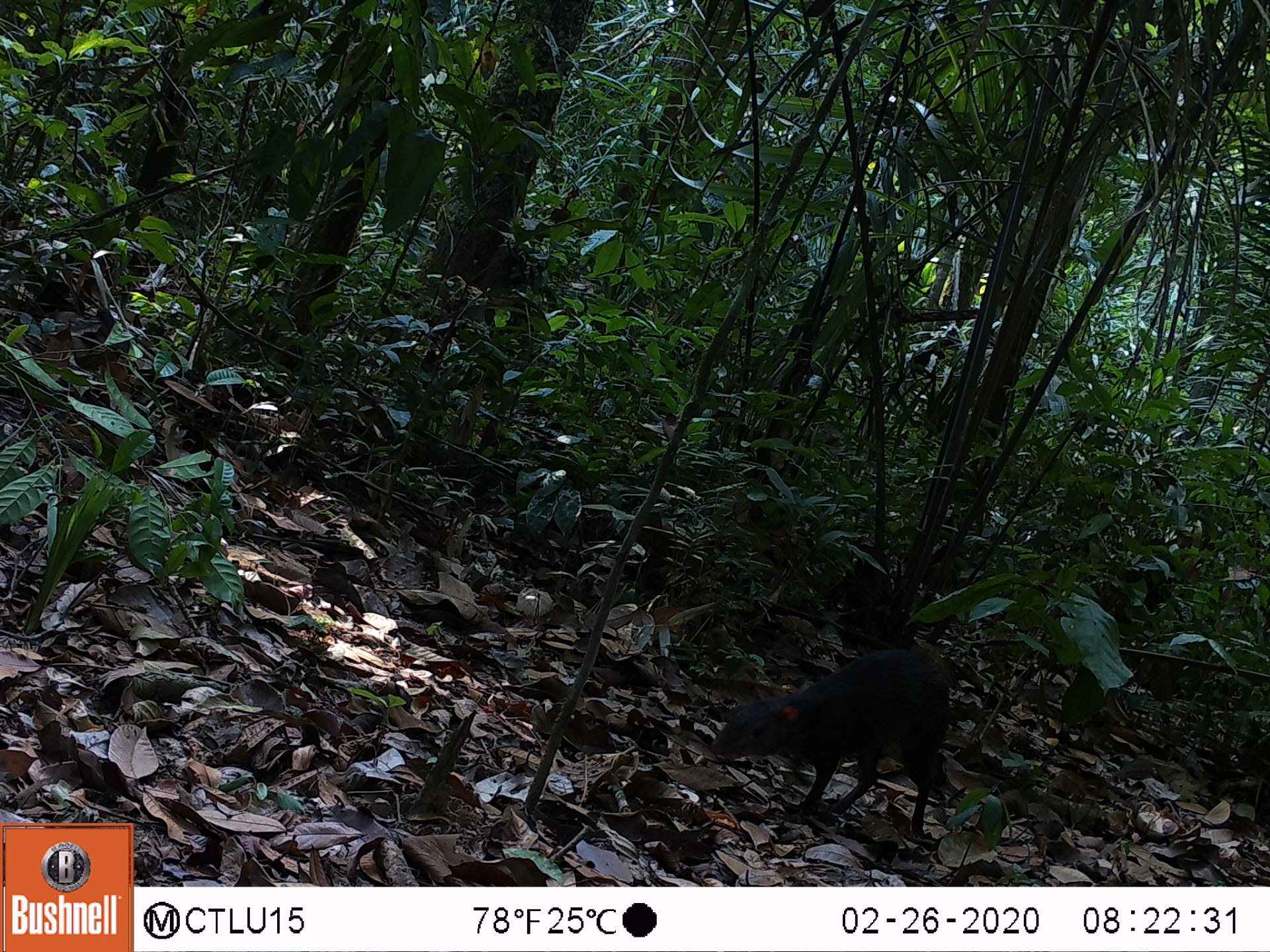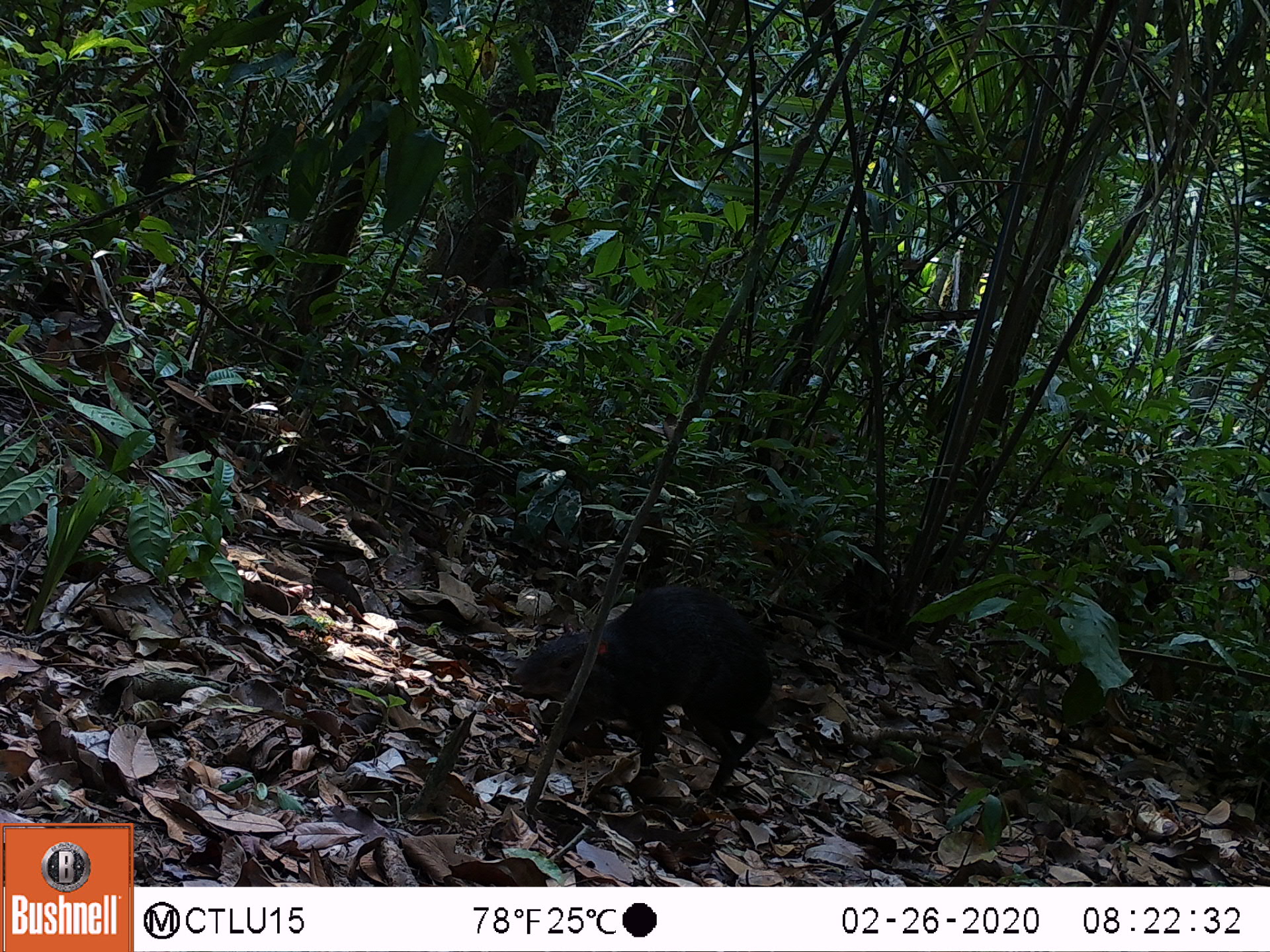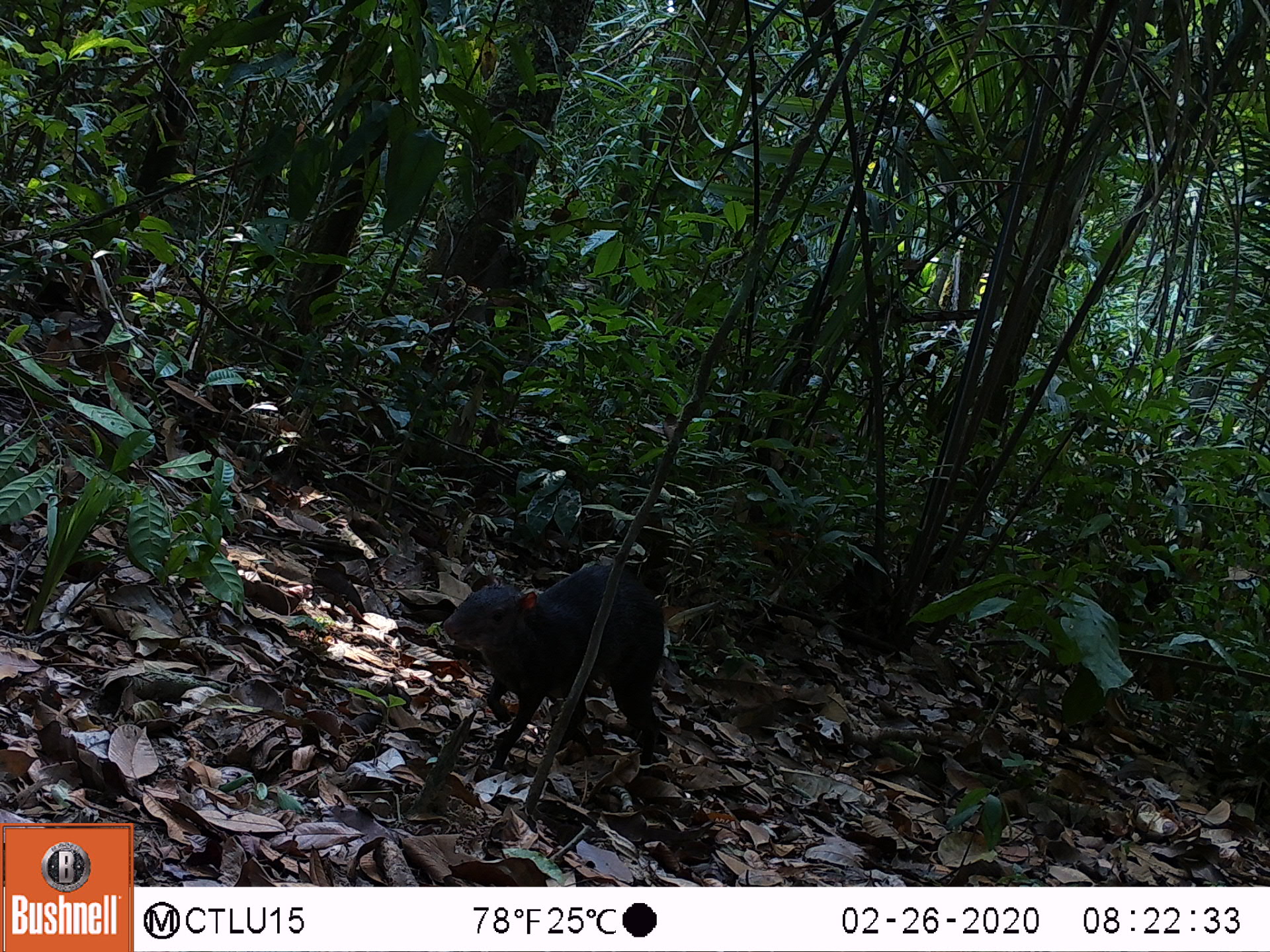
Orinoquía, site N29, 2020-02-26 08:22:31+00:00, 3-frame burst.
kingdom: Animalia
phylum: Chordata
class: Mammalia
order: Rodentia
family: Dasyproctidae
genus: Dasyprocta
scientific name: Dasyprocta fuliginosa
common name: black agouti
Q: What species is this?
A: Black agouti (Dasyprocta fuliginosa).